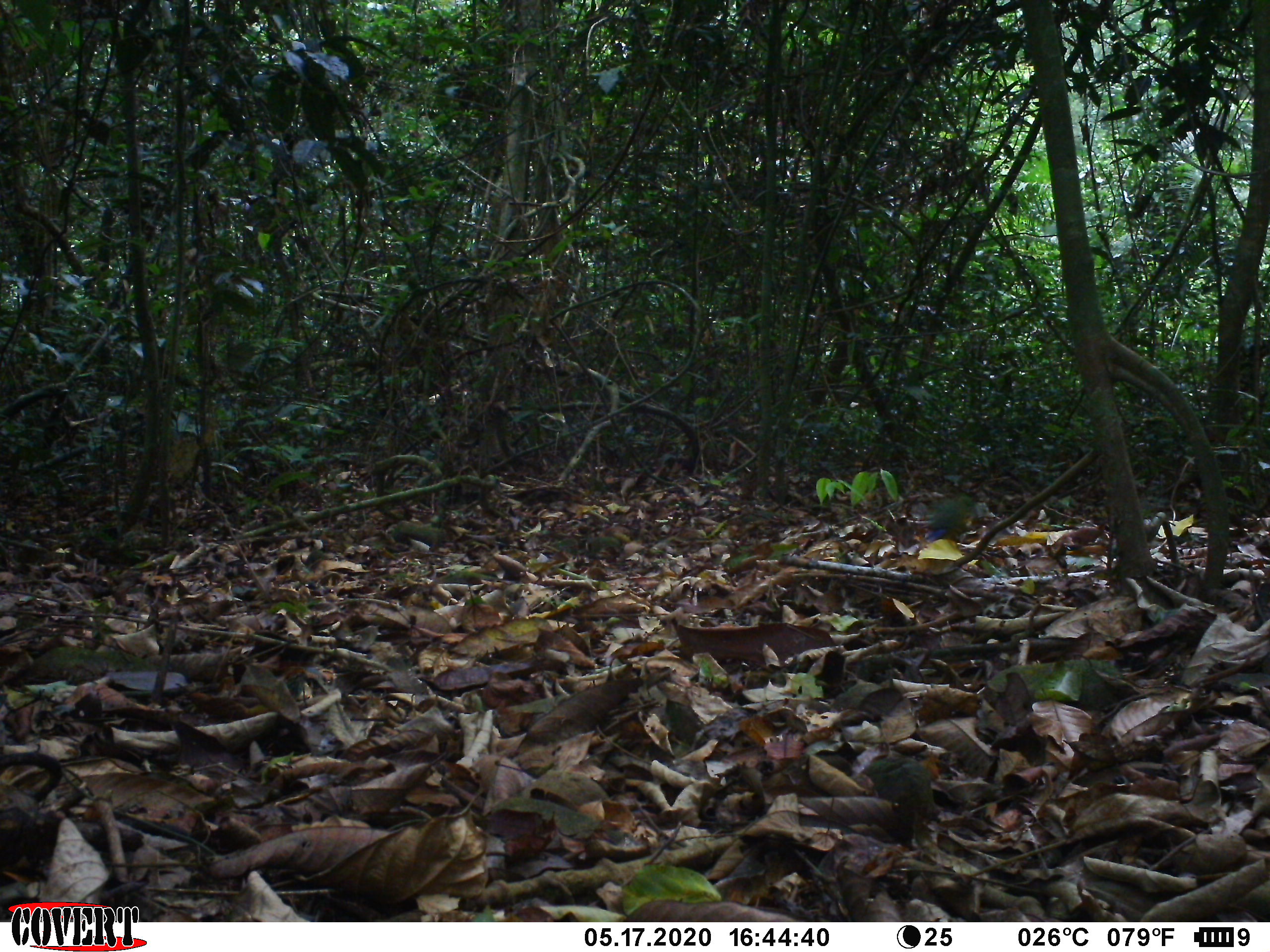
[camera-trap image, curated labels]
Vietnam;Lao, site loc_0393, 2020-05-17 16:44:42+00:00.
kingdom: Animalia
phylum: Chordata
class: Aves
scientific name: Aves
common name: bird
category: unidentified bird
Unidentified bird (bird) (Aves). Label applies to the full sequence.